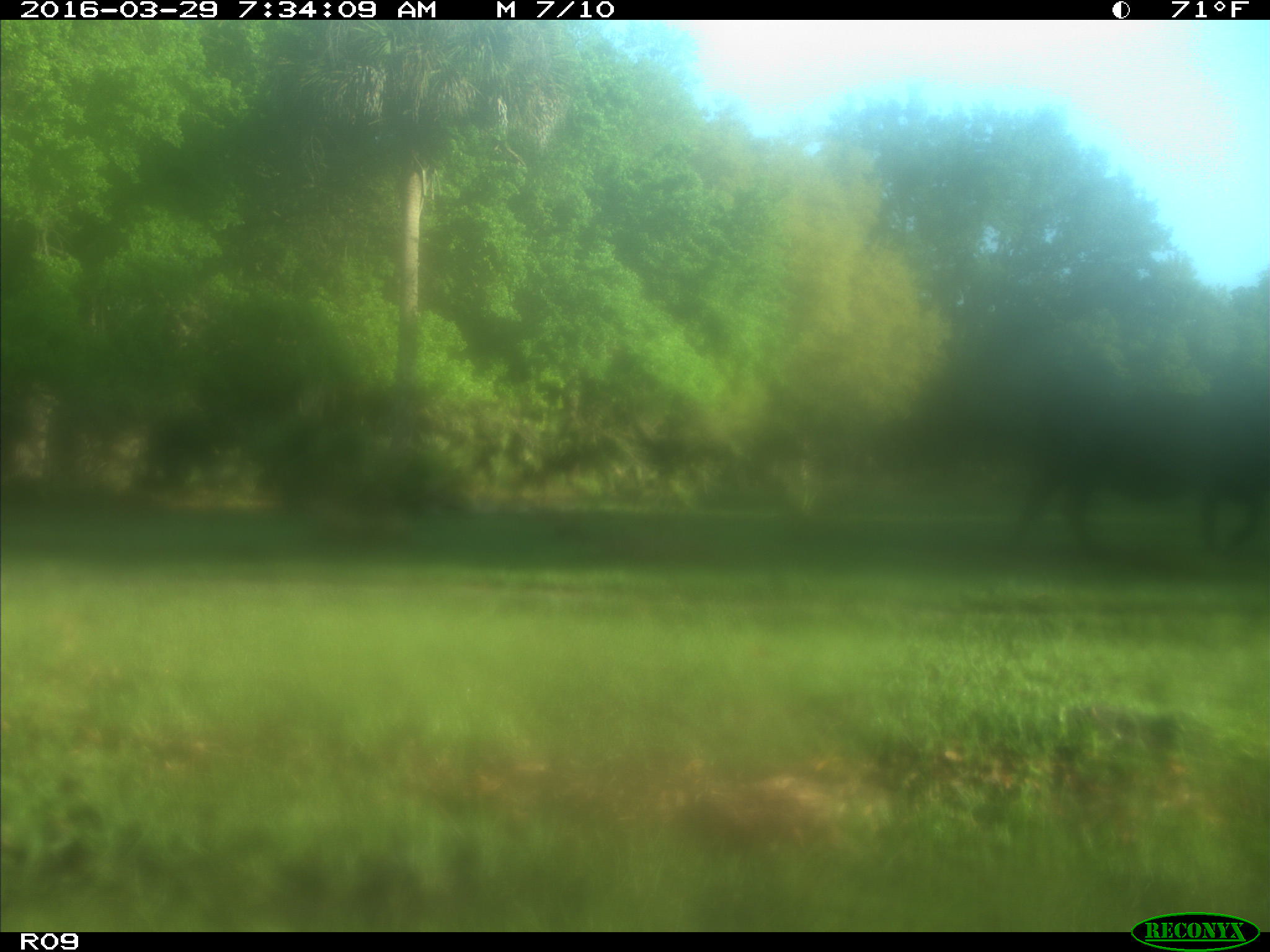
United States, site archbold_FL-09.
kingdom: Animalia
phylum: Chordata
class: Mammalia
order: Artiodactyla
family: Bovidae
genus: Bos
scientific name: Bos taurus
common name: domestic cow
Bos taurus (domestic cow).